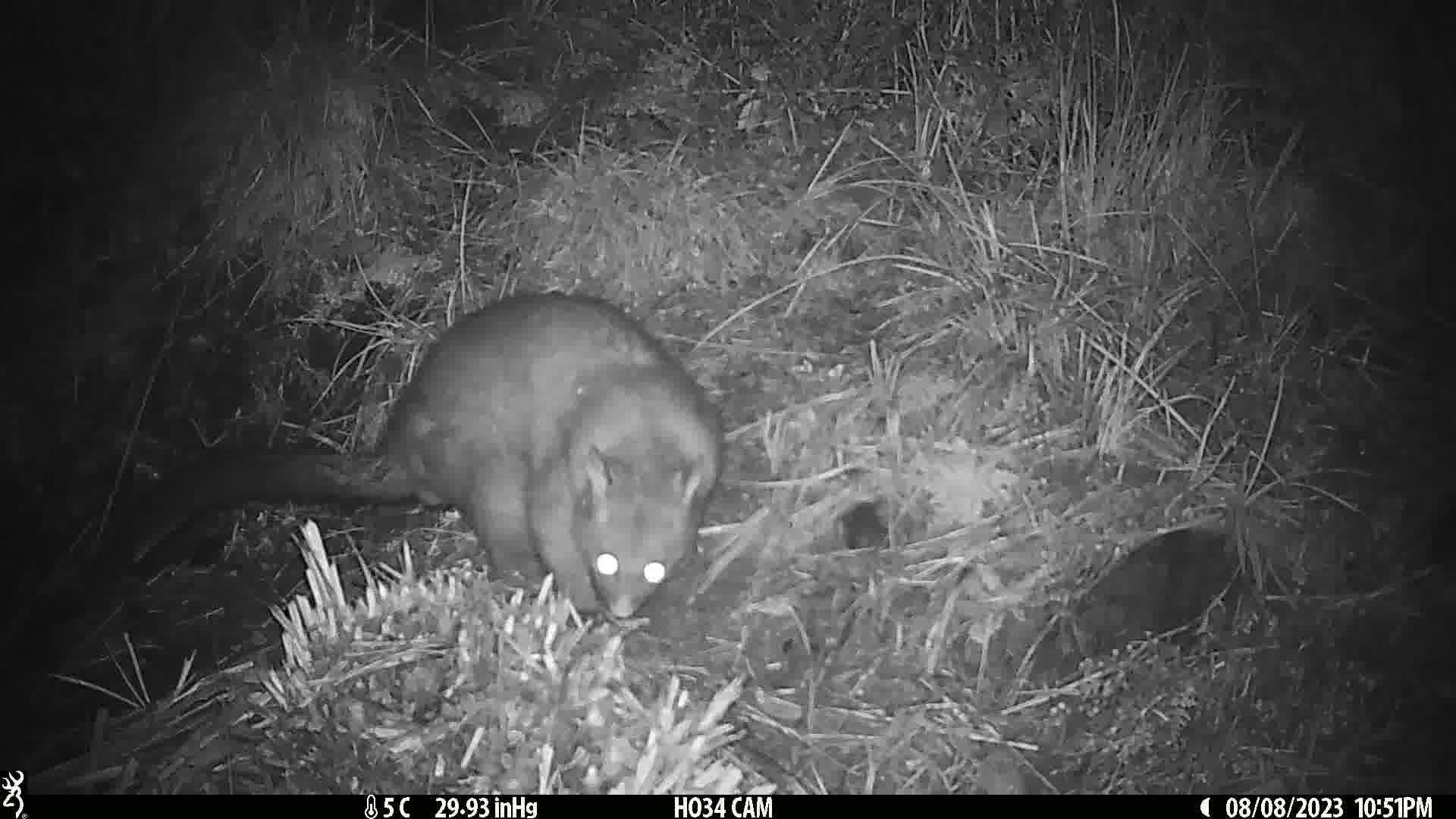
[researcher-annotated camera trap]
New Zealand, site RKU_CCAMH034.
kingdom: Animalia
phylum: Chordata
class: Mammalia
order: Diprotodontia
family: Phalangeridae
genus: Trichosurus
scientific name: Trichosurus vulpecula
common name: common brushtail possum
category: possum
Possum (common brushtail possum) (Trichosurus vulpecula).